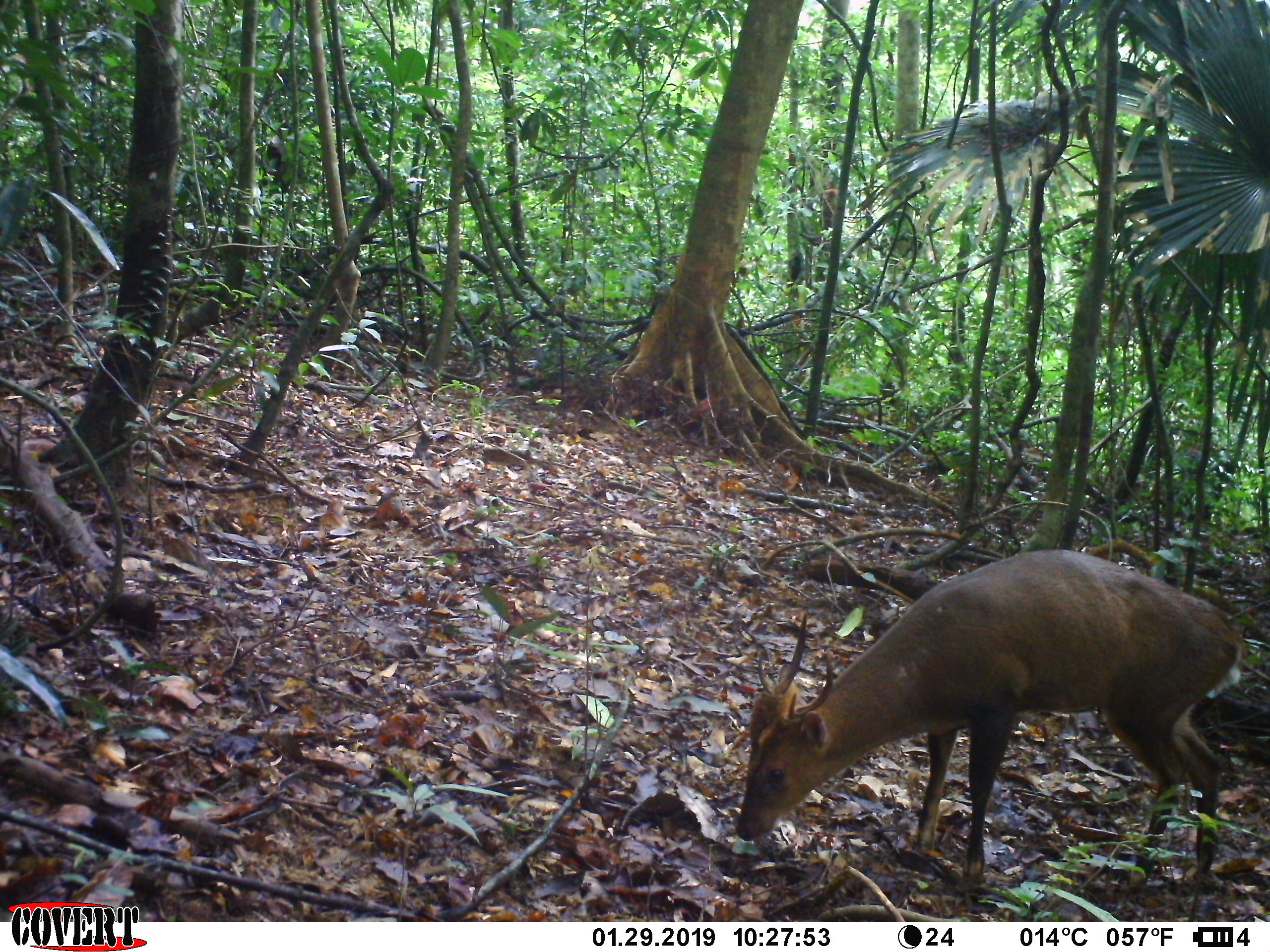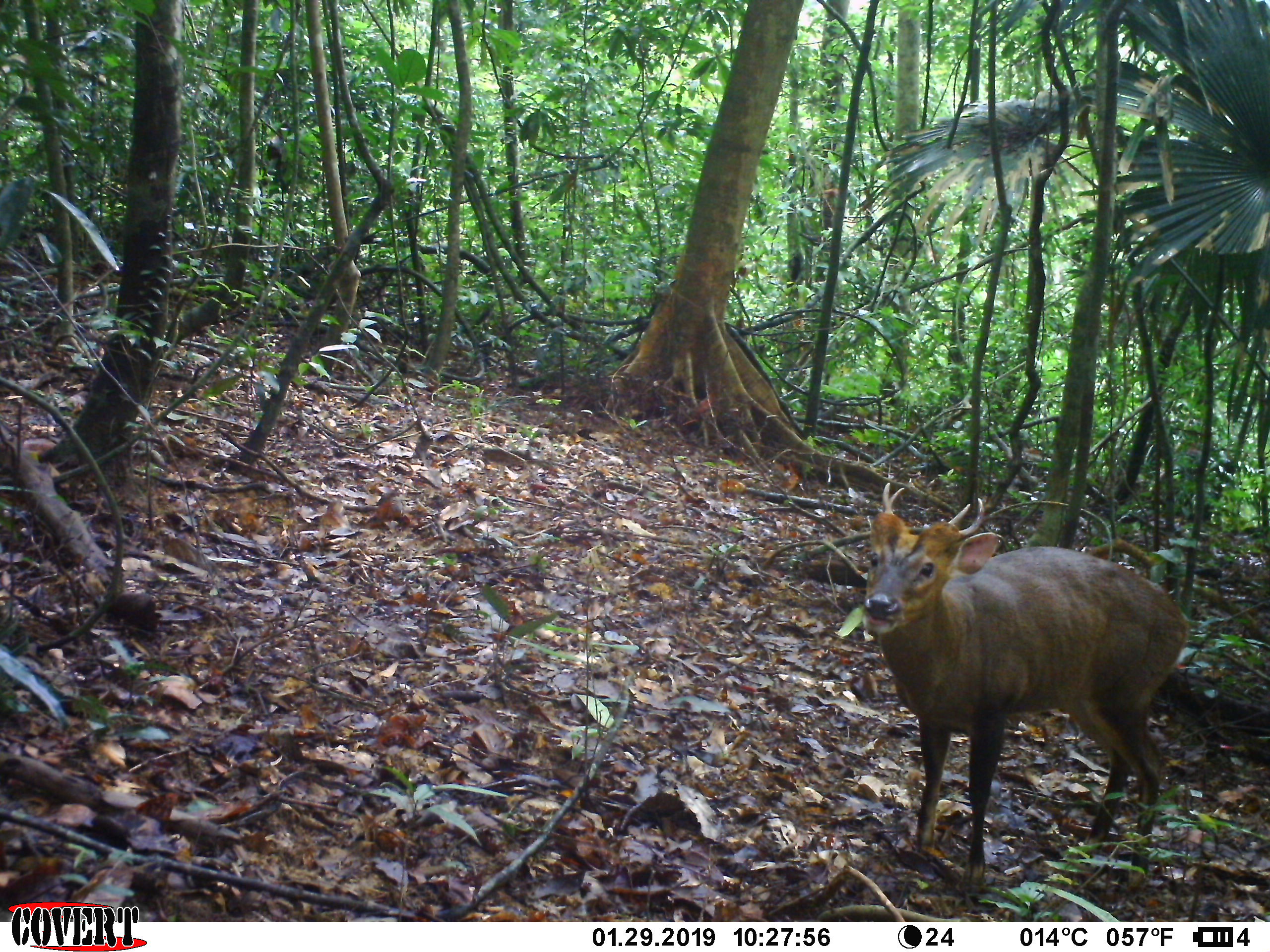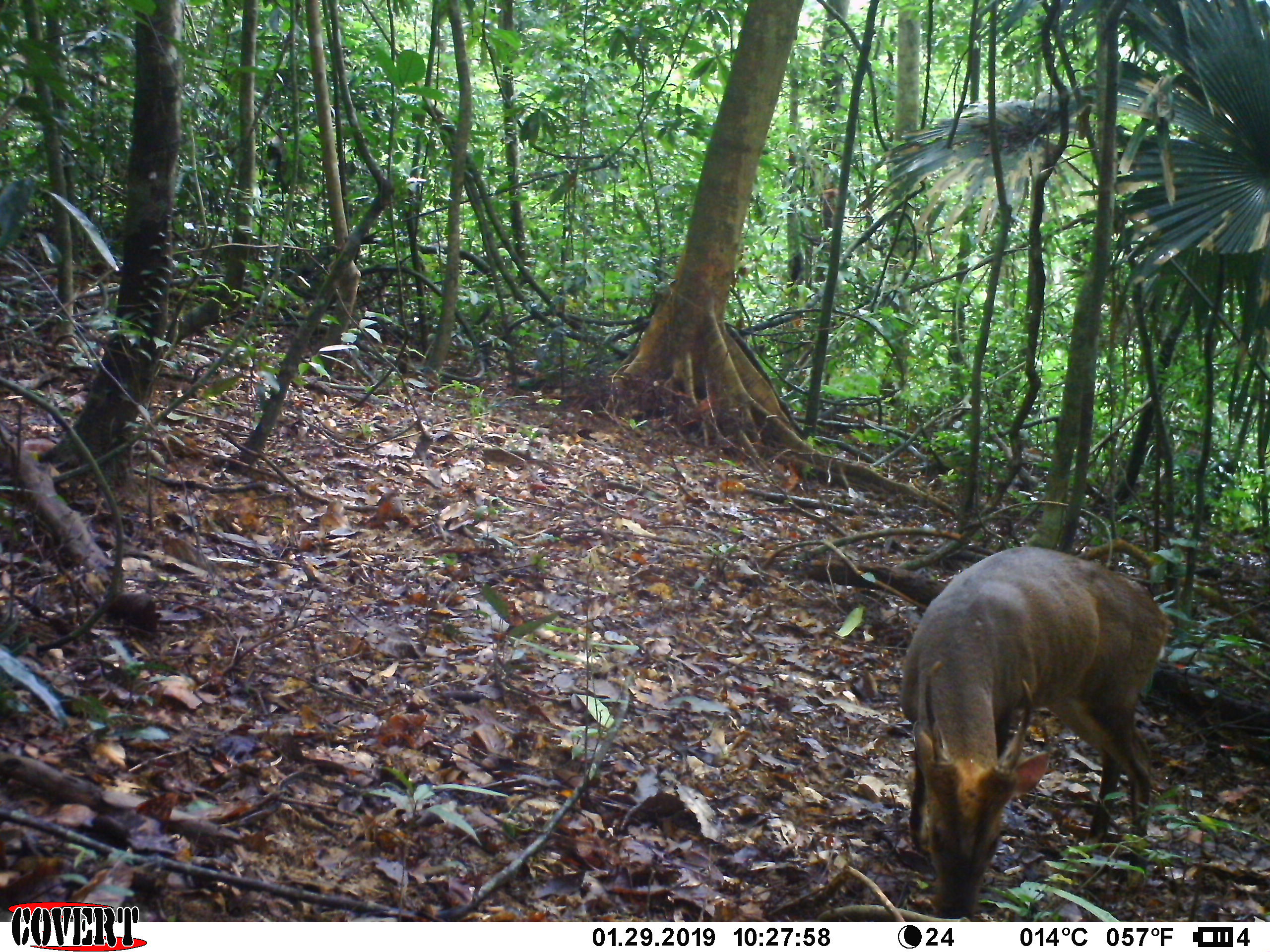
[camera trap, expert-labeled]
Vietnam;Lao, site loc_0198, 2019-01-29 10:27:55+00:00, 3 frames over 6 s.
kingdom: Animalia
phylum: Chordata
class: Mammalia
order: Artiodactyla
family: Cervidae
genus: Muntiacus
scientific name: Muntiacus vuquangensis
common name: large-antlered muntjac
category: large antlered muntjac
Large antlered muntjac (large-antlered muntjac) (Muntiacus vuquangensis). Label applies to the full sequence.